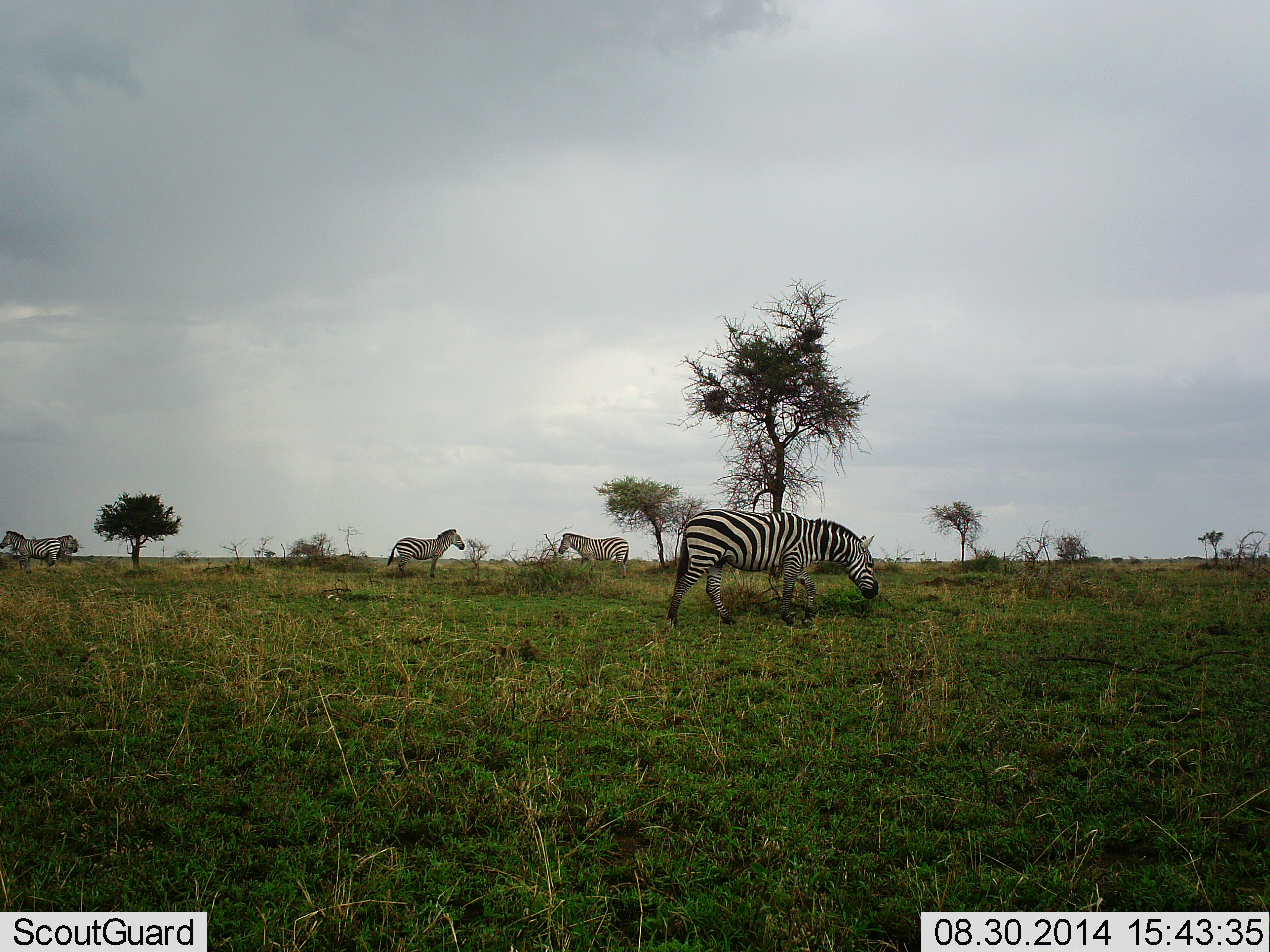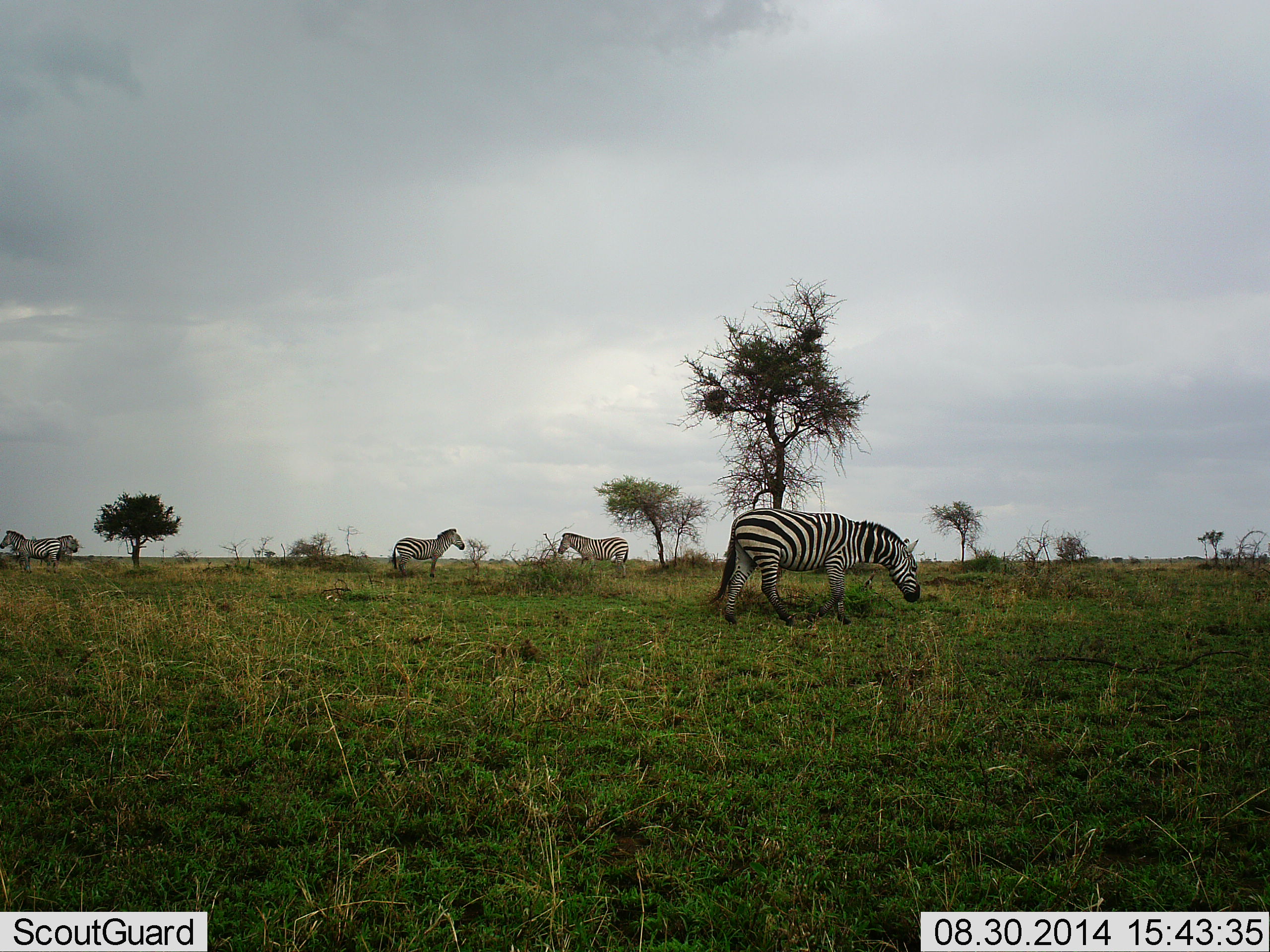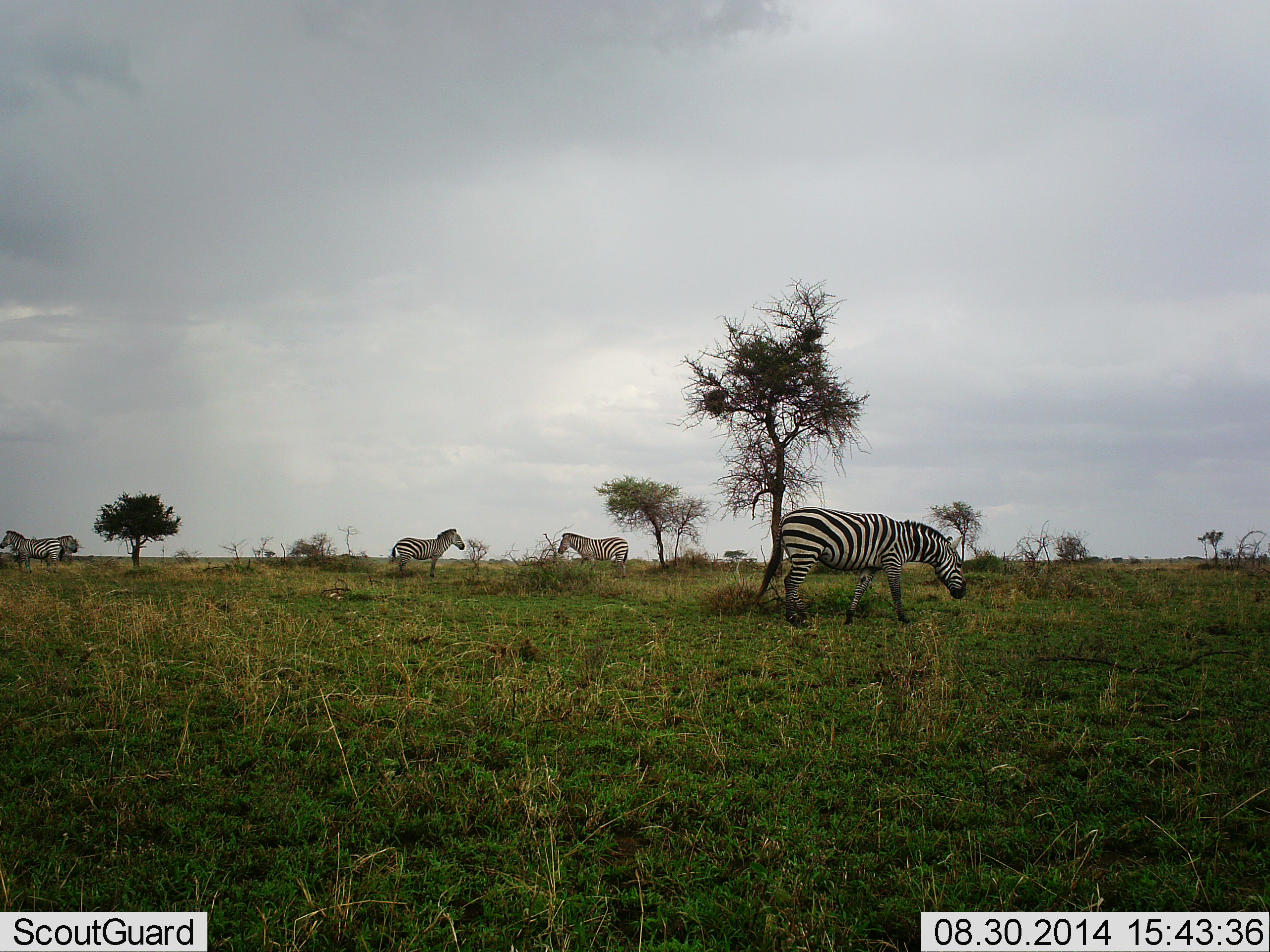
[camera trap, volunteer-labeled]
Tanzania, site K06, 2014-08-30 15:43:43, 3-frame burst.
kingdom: Animalia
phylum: Chordata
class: Mammalia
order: Perissodactyla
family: Equidae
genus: Equus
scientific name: Equus quagga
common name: plains zebra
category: zebra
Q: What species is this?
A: Zebra (plains zebra) (Equus quagga).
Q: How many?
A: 4.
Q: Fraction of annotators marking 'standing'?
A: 90%.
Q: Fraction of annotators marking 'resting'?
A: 0%.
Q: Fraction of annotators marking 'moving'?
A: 70%.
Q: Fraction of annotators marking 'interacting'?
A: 0%.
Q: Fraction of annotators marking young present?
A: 0%.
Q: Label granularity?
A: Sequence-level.